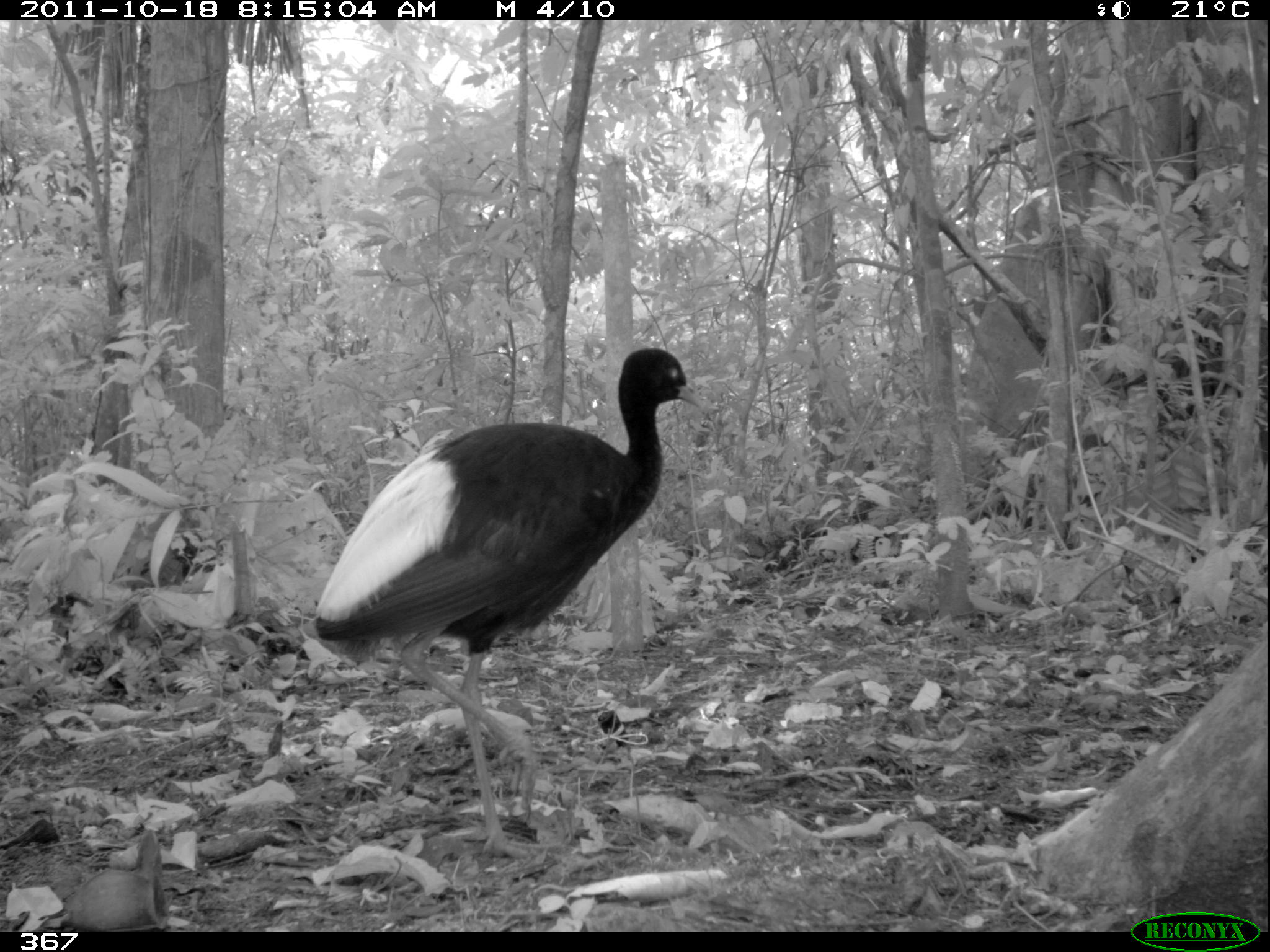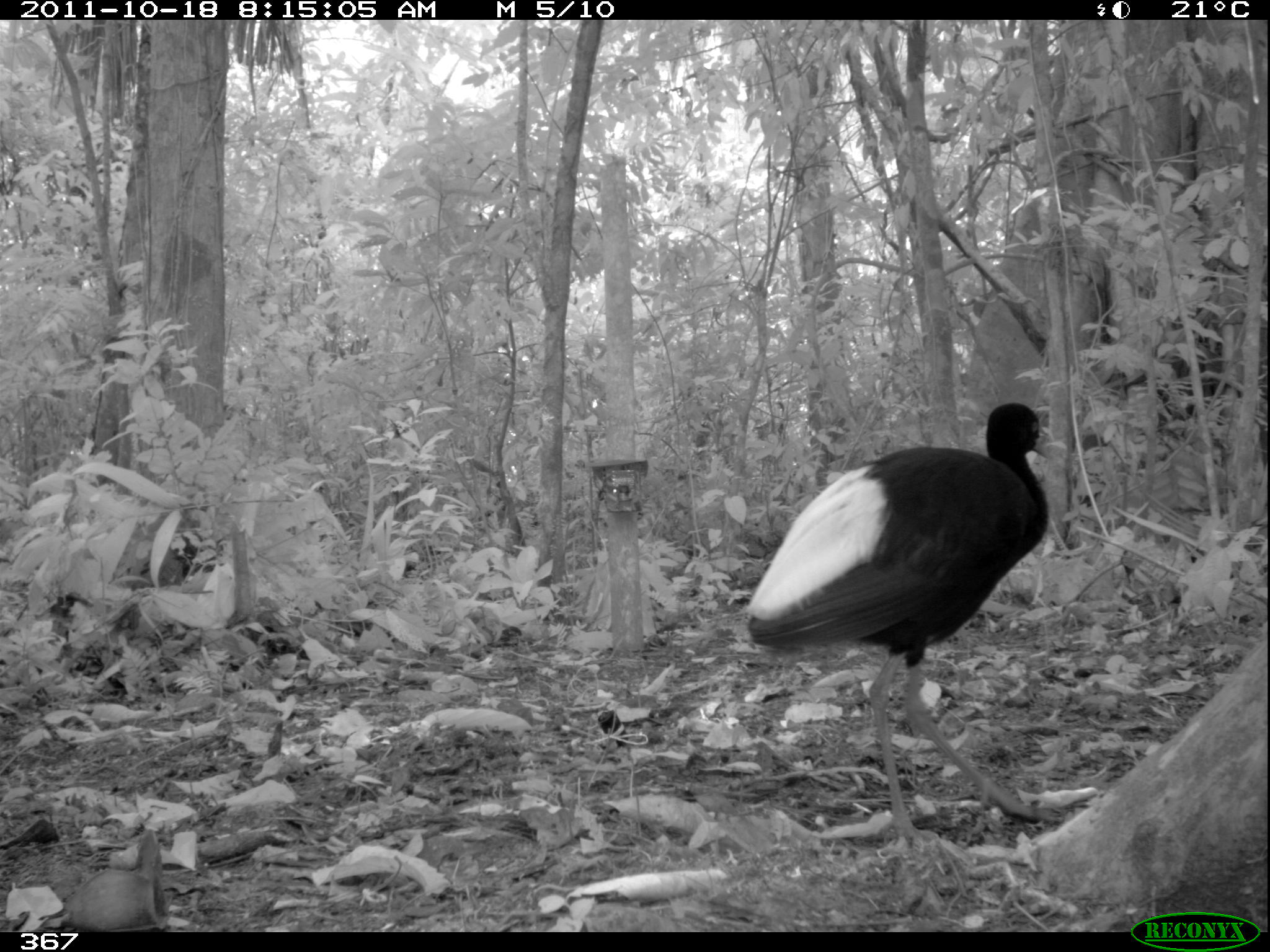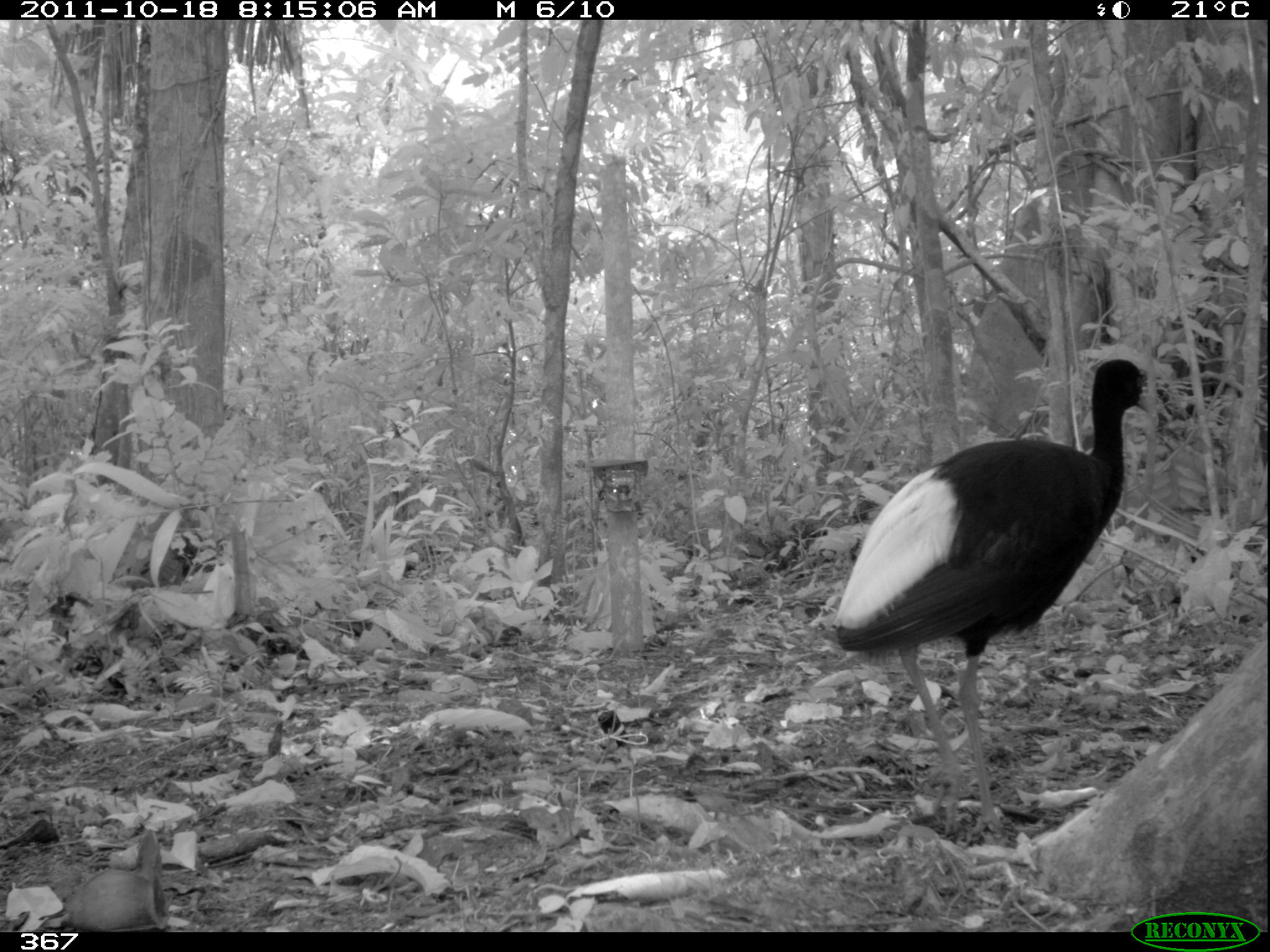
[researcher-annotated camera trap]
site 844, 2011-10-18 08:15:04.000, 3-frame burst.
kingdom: Animalia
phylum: Chordata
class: Aves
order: Gruiformes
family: Psophiidae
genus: Psophia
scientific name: Psophia leucoptera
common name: pale-winged trumpeter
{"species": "Psophia leucoptera (pale-winged trumpeter)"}